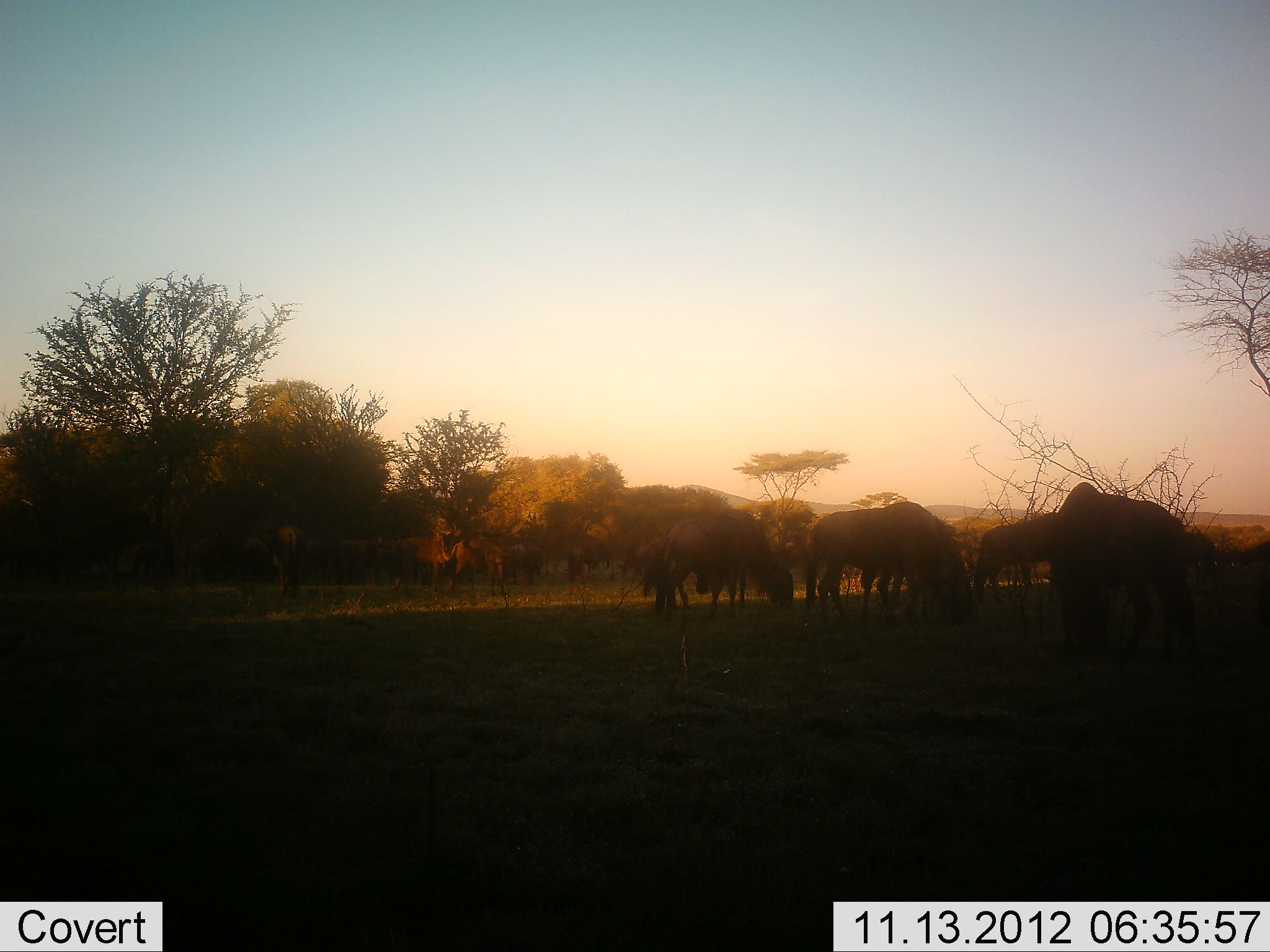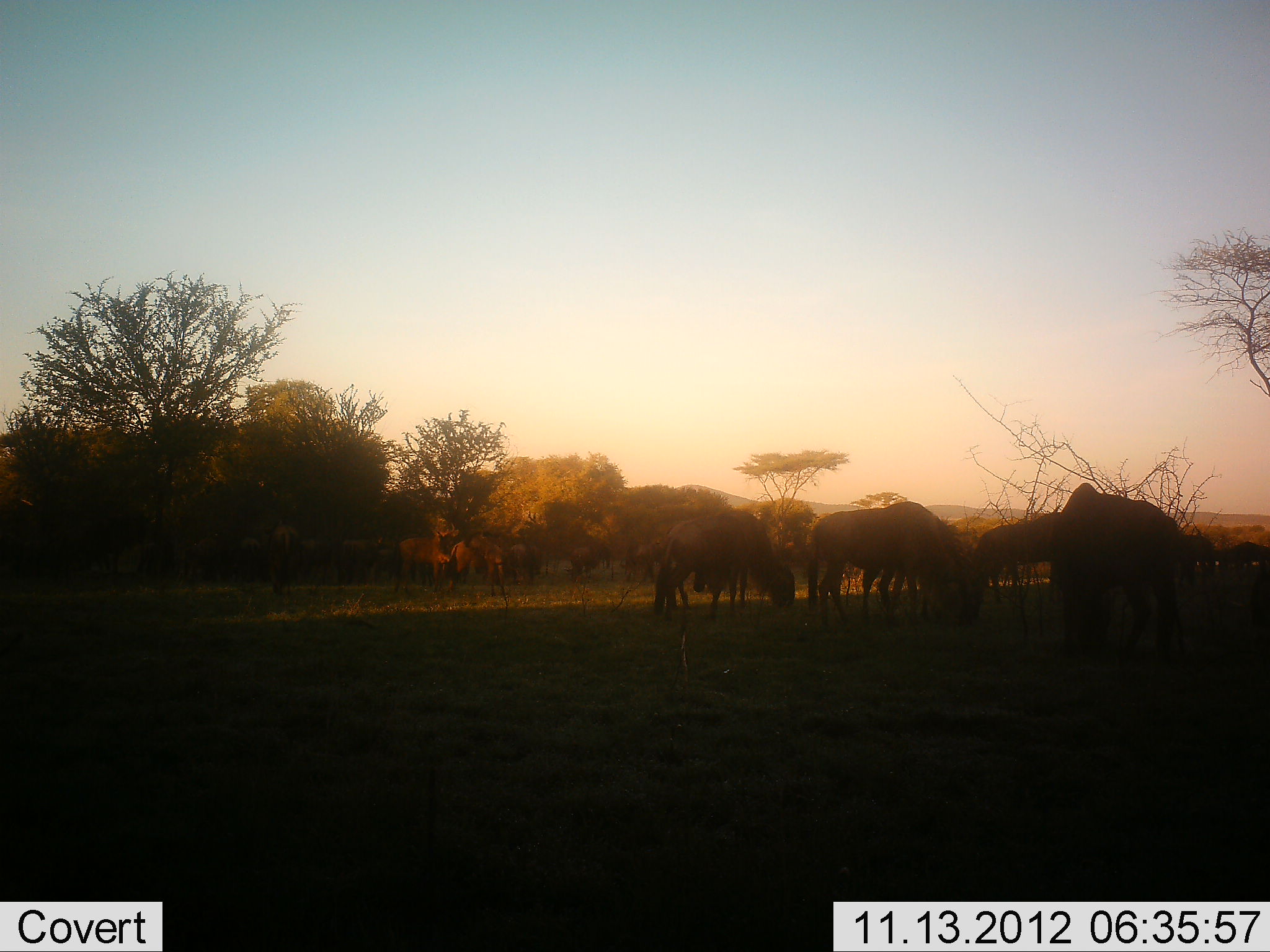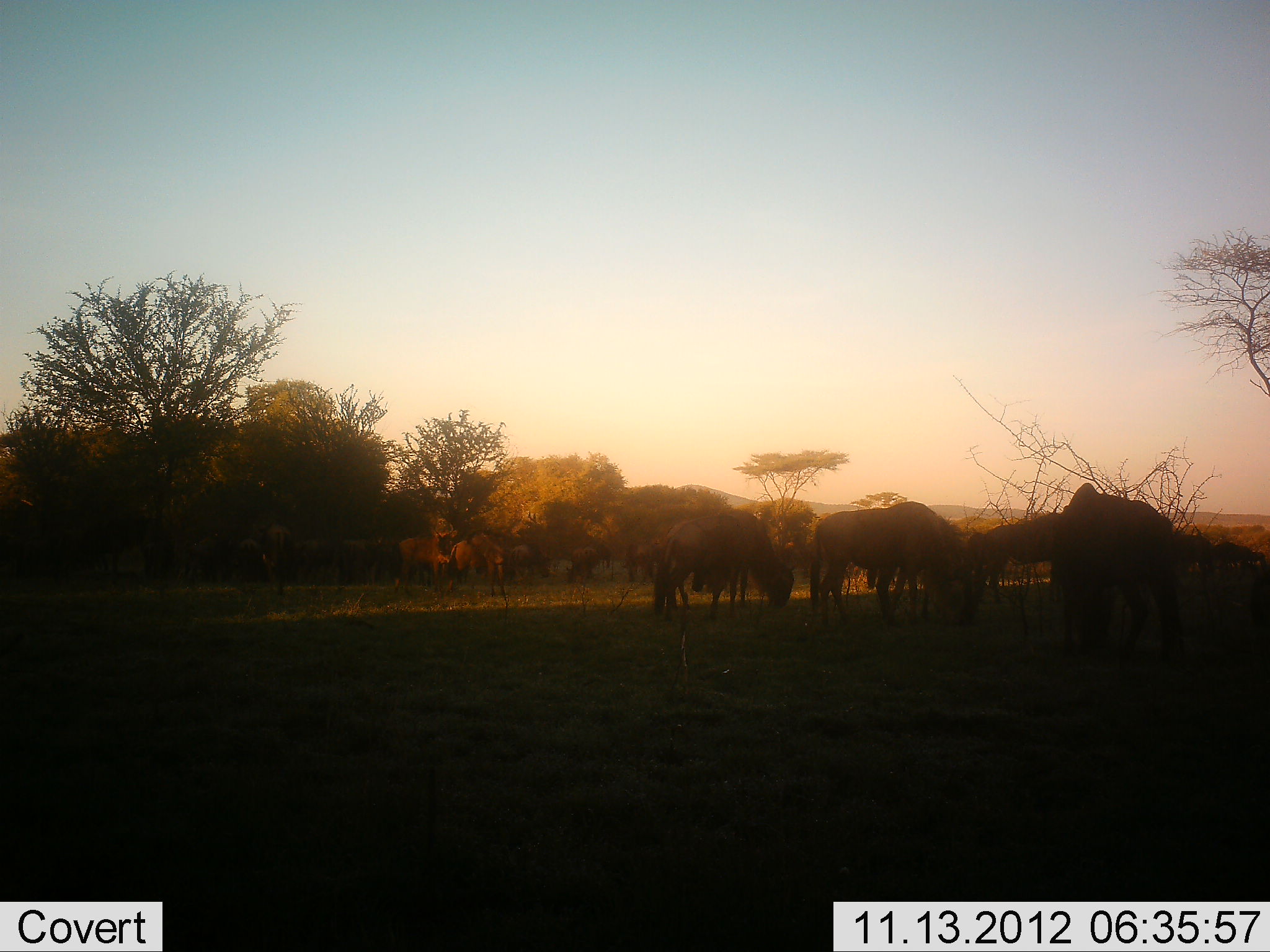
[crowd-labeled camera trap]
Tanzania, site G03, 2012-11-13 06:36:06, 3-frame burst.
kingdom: Animalia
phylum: Chordata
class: Mammalia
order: Artiodactyla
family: Bovidae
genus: Connochaetes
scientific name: Connochaetes taurinus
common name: blue wildebeest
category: wildebeest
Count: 11-50.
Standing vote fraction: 45%.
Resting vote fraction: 0%.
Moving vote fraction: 36%.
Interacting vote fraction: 0%.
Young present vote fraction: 0%.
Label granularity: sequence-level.